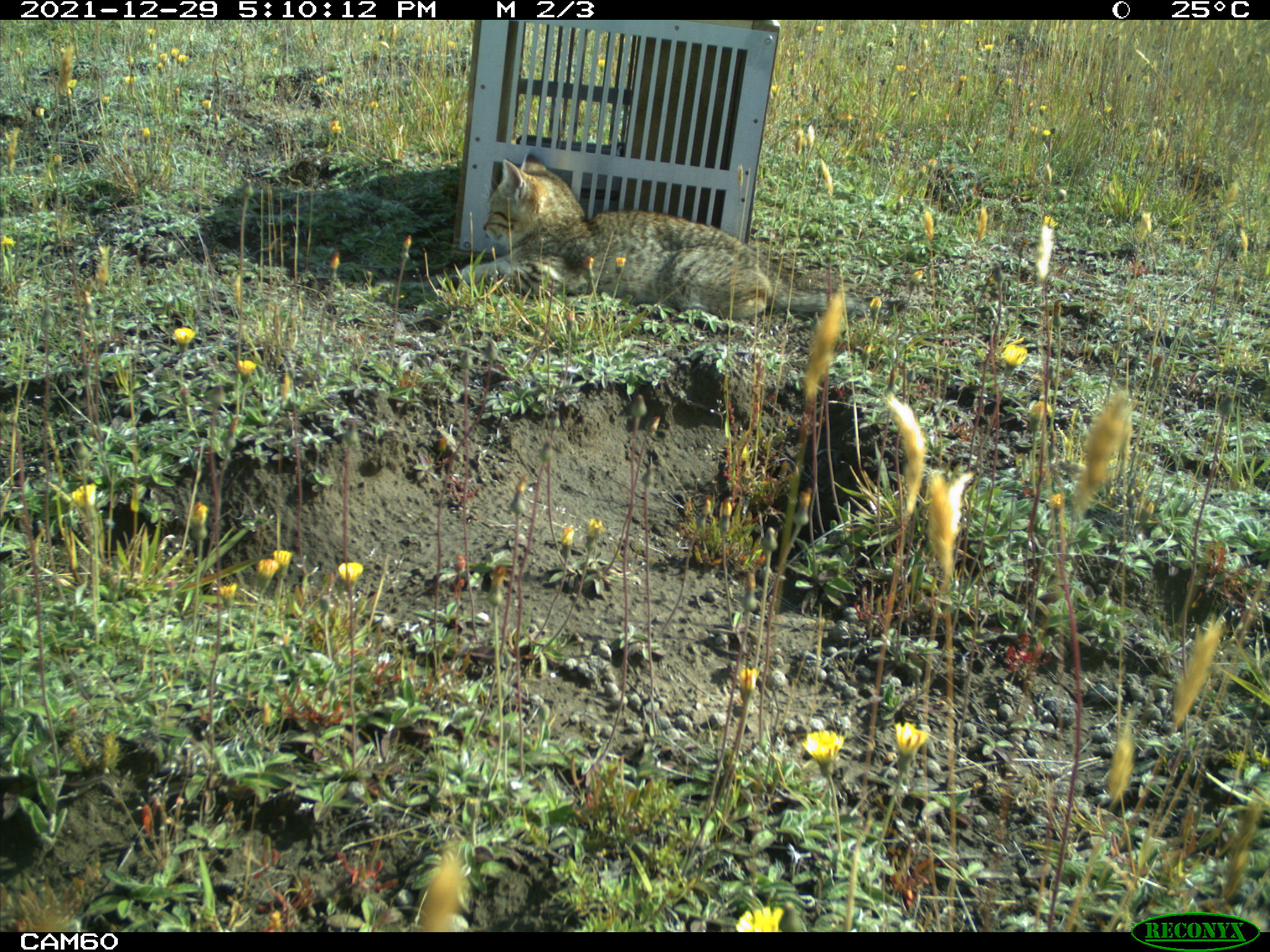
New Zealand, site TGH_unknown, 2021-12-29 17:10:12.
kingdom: Animalia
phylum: Chordata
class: Mammalia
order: Carnivora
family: Felidae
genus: Felis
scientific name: Felis catus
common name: domestic cat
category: cat